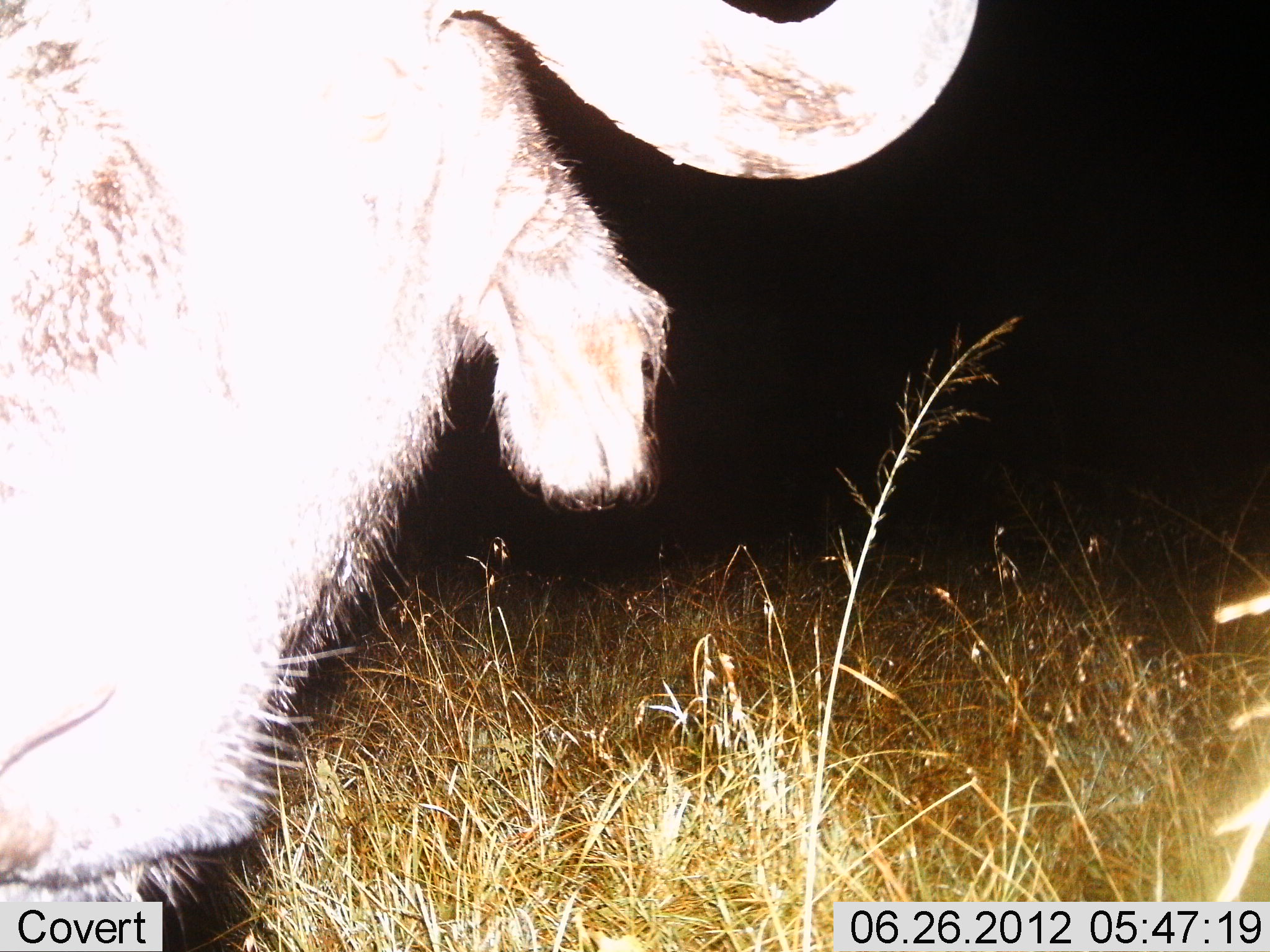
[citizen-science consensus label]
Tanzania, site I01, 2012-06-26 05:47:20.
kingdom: Animalia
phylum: Chordata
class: Mammalia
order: Artiodactyla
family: Bovidae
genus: Connochaetes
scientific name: Connochaetes taurinus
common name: blue wildebeest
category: wildebeest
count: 1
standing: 90%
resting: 0%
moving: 0%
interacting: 0%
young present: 0%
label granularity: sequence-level